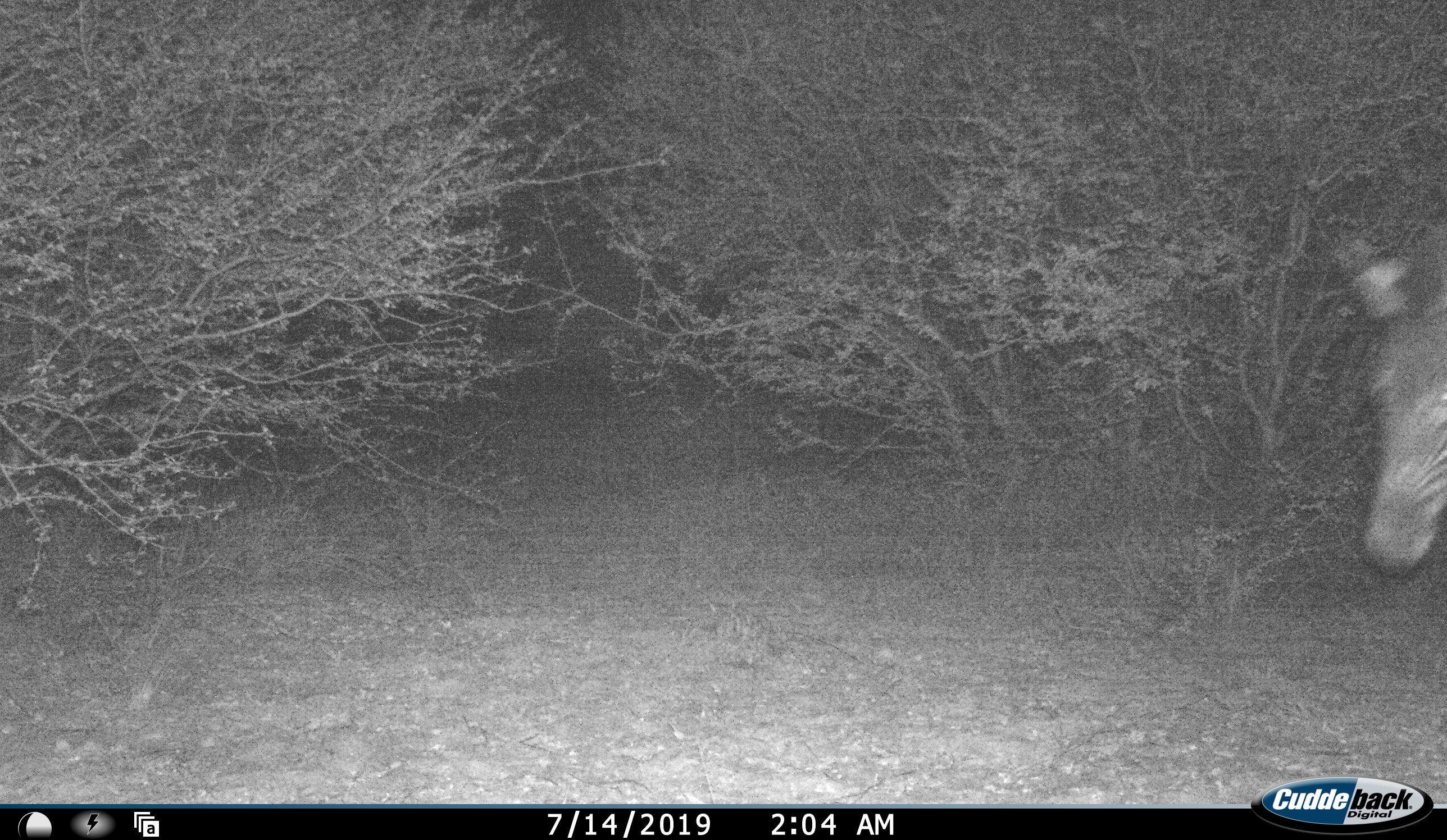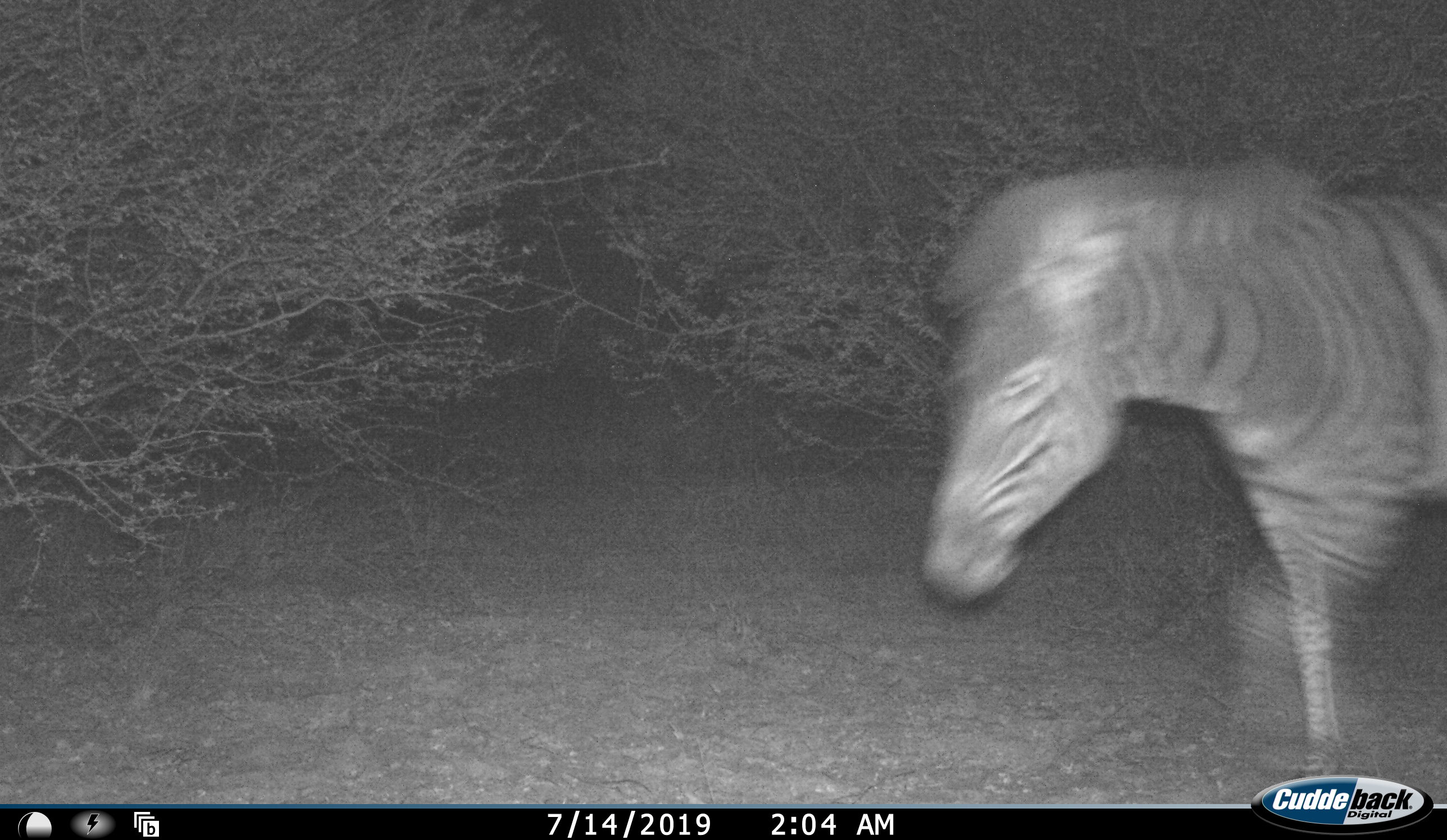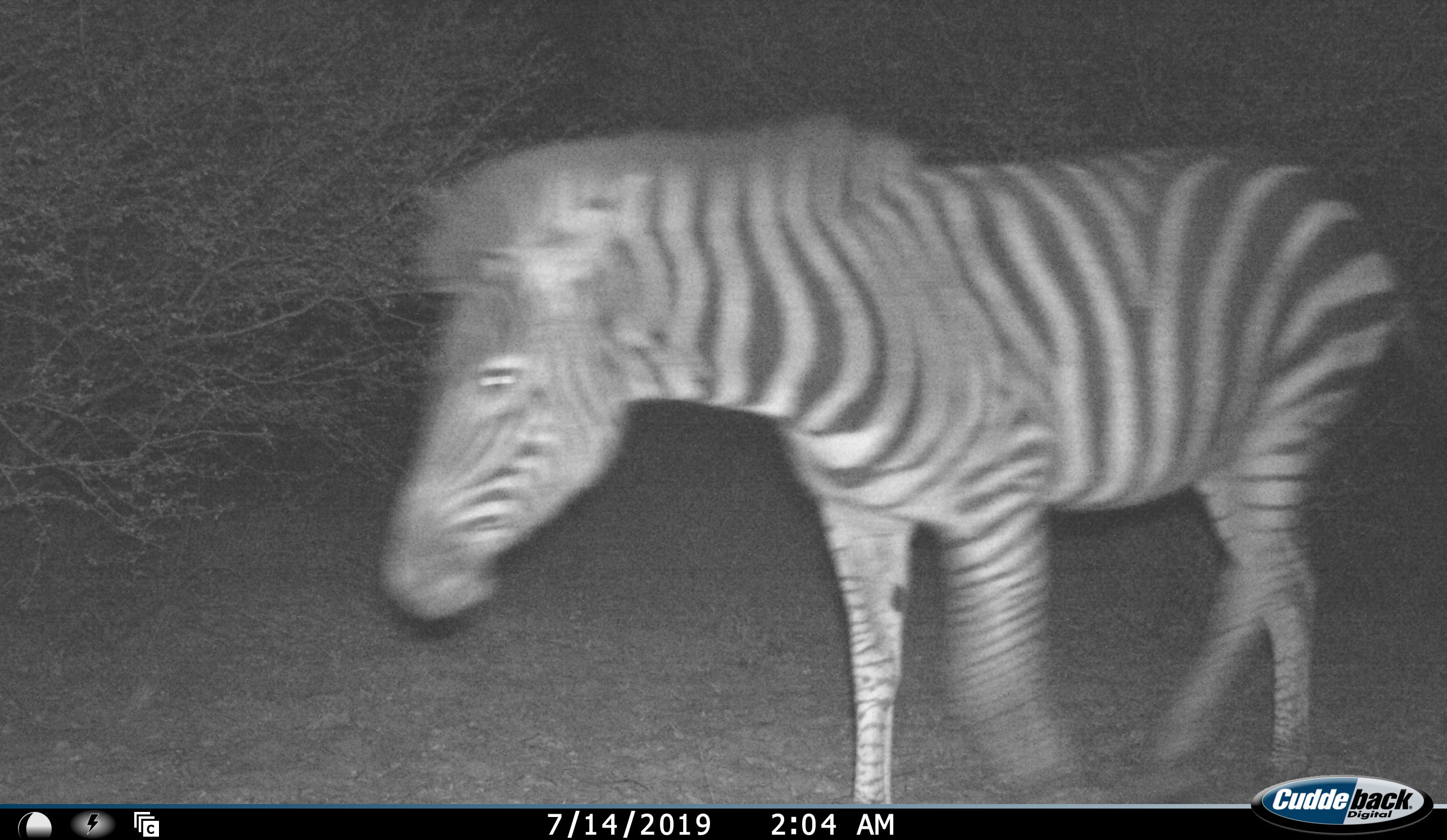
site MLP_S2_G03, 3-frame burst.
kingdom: Animalia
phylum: Chordata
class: Mammalia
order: Perissodactyla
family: Equidae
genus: Equus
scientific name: Equus quagga burchellii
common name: burchell's zebra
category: zebraburchells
Zebraburchells (burchell's zebra) (Equus quagga burchellii), count 1. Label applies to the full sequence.